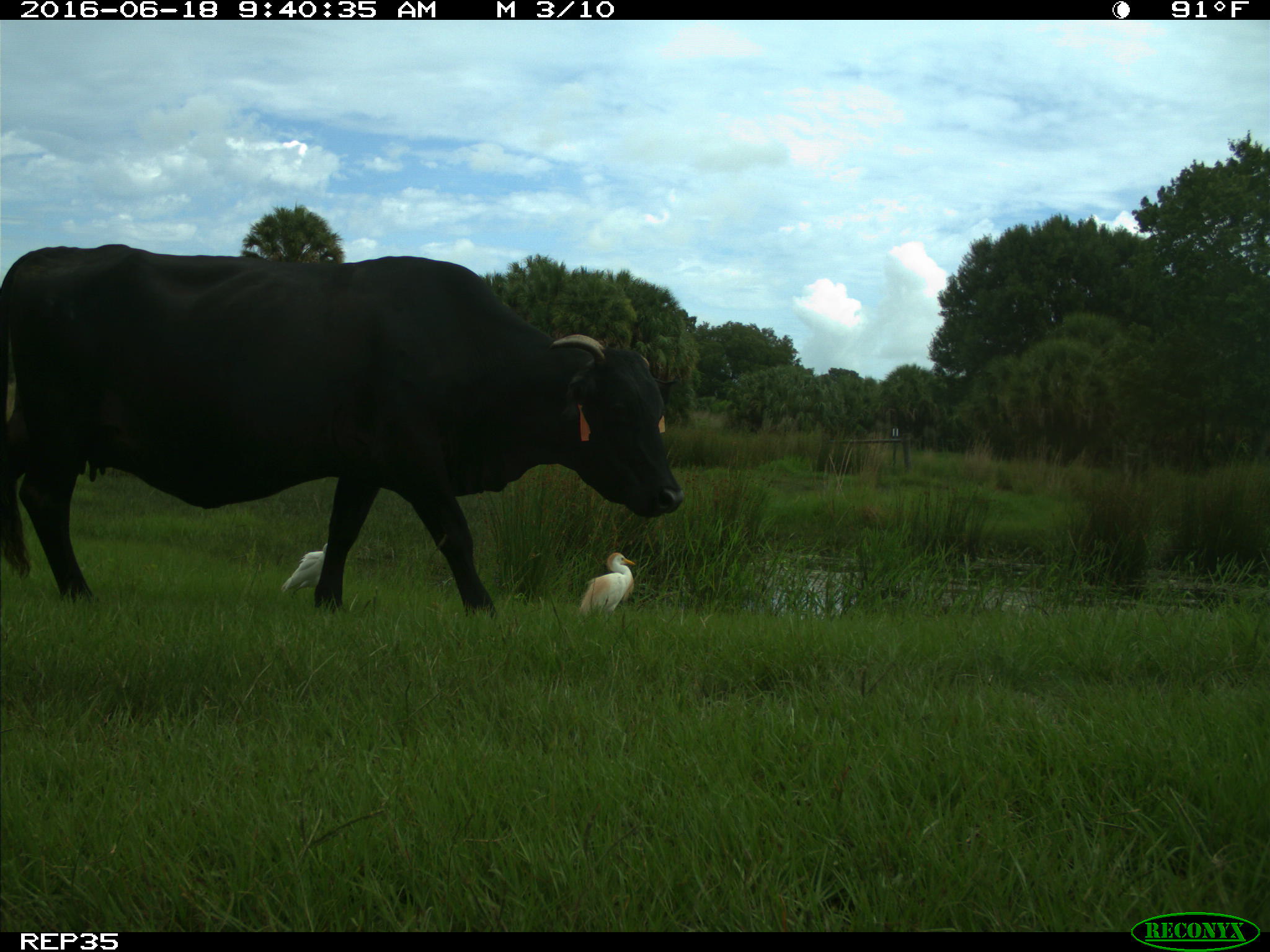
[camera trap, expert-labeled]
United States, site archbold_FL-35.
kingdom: Animalia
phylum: Chordata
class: Mammalia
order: Artiodactyla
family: Bovidae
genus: Bos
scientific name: Bos taurus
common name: domestic cow